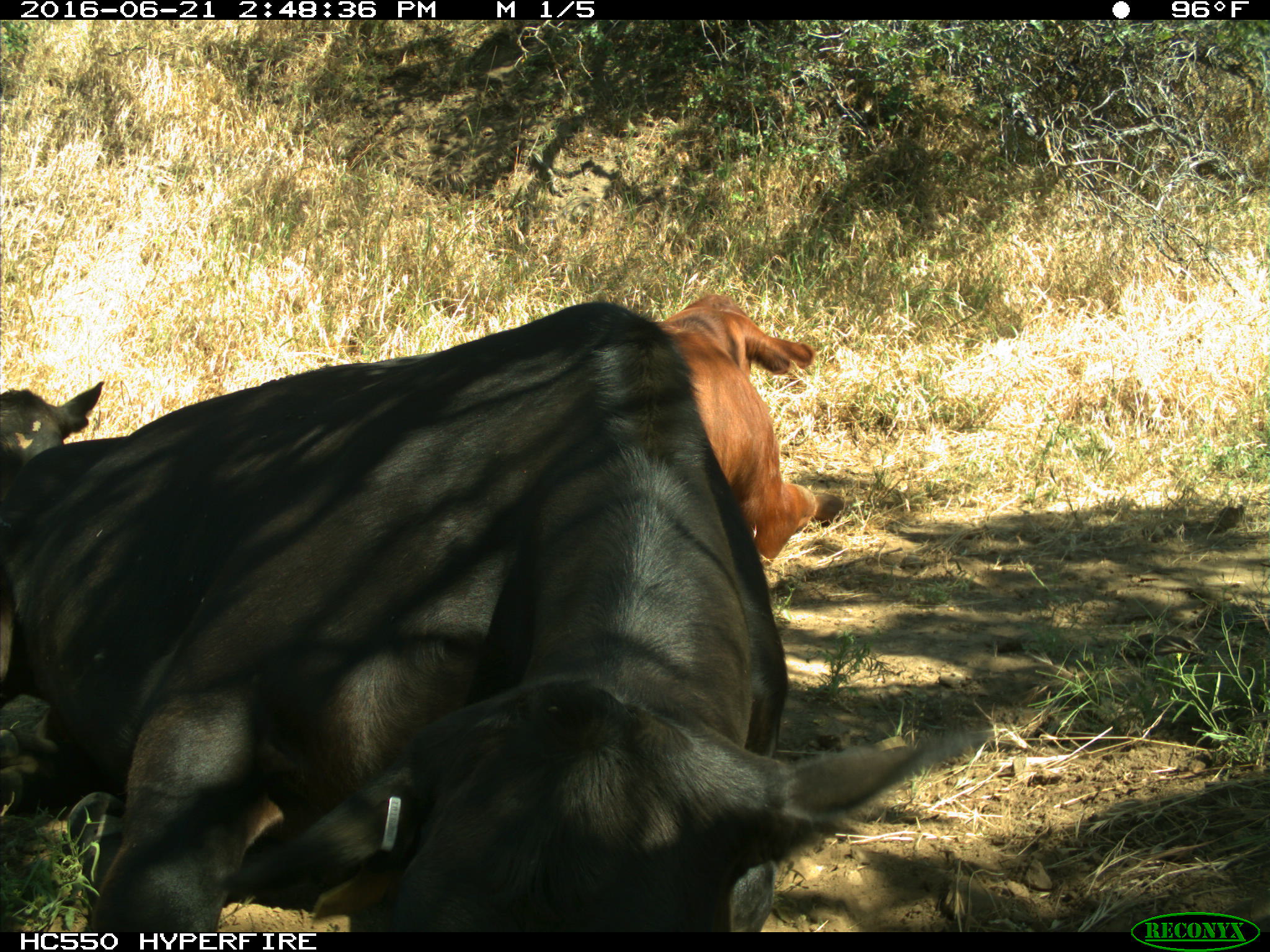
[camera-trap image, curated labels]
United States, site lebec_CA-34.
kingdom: Animalia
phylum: Chordata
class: Mammalia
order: Artiodactyla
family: Bovidae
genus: Bos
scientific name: Bos taurus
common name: domestic cow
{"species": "Bos taurus (domestic cow)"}